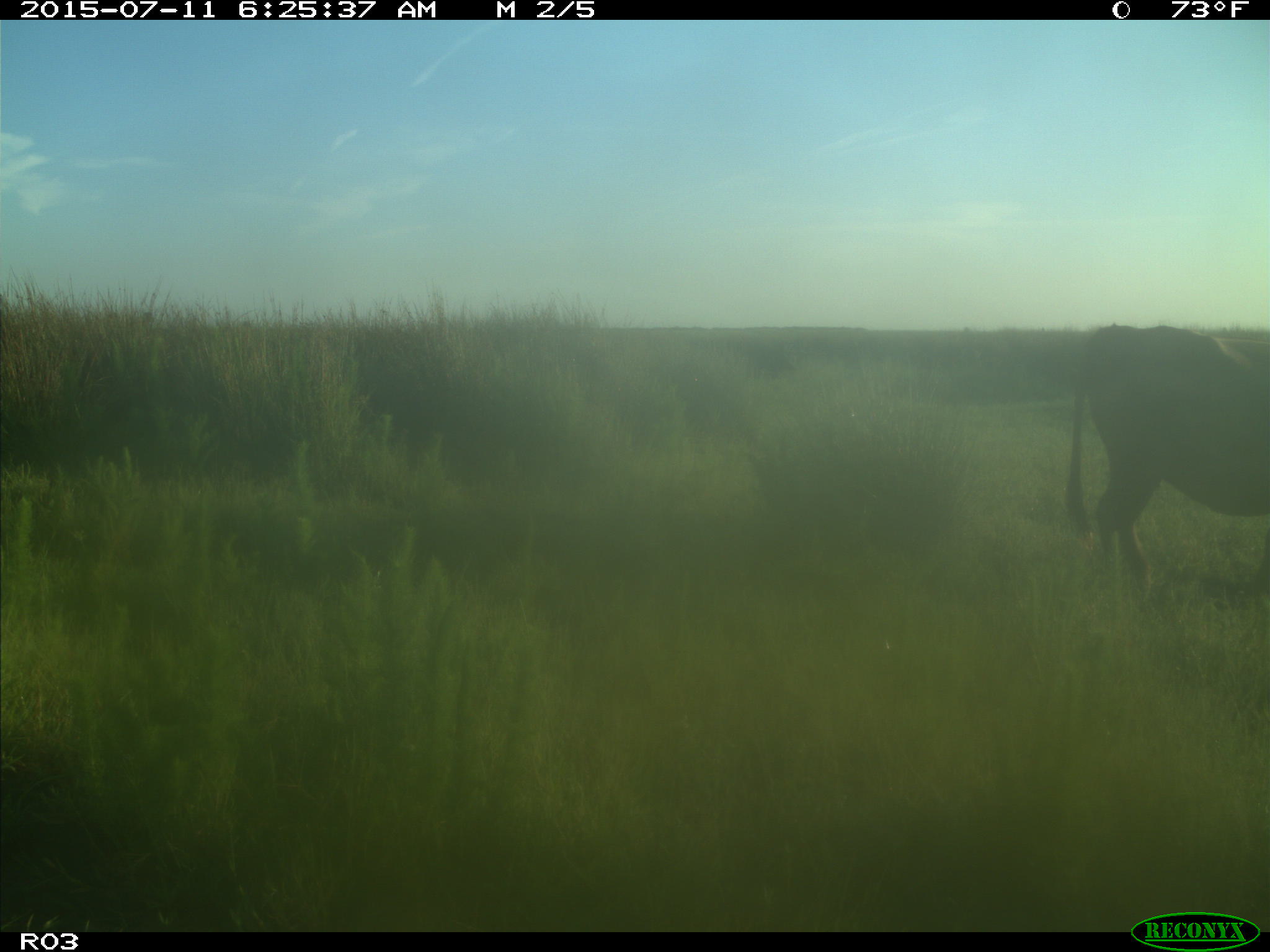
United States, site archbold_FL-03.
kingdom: Animalia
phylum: Chordata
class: Mammalia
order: Artiodactyla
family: Bovidae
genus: Bos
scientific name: Bos taurus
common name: domestic cow